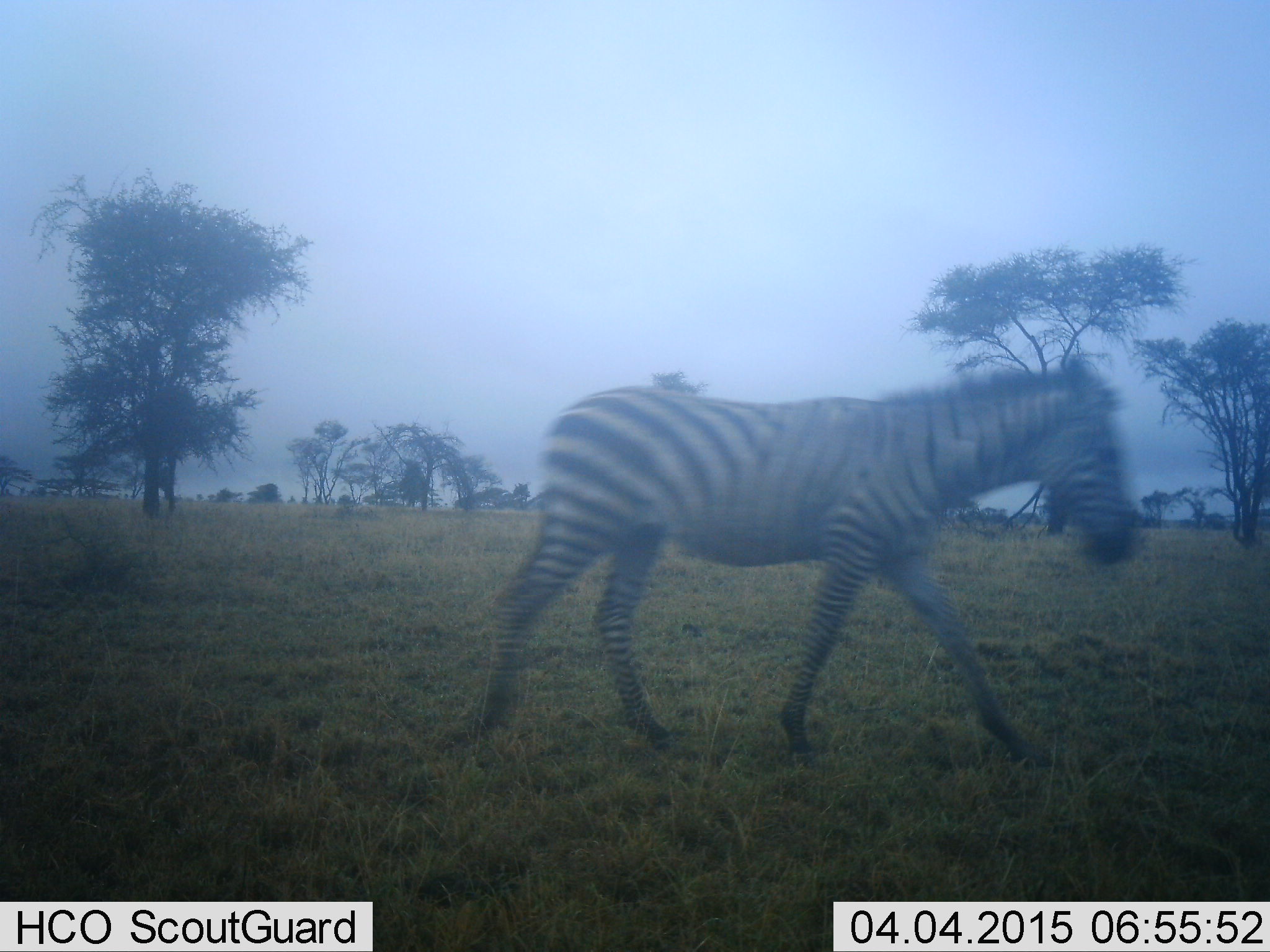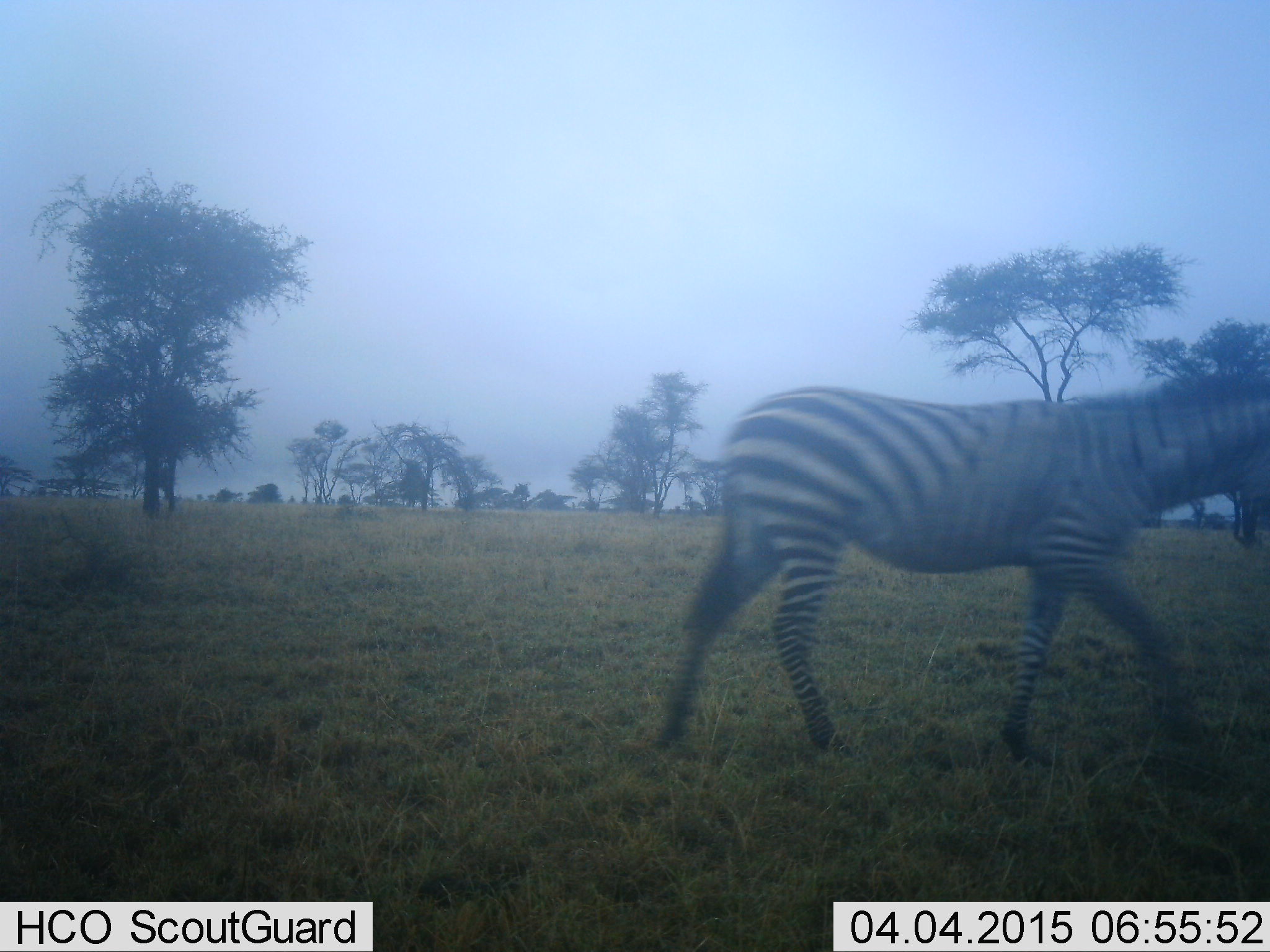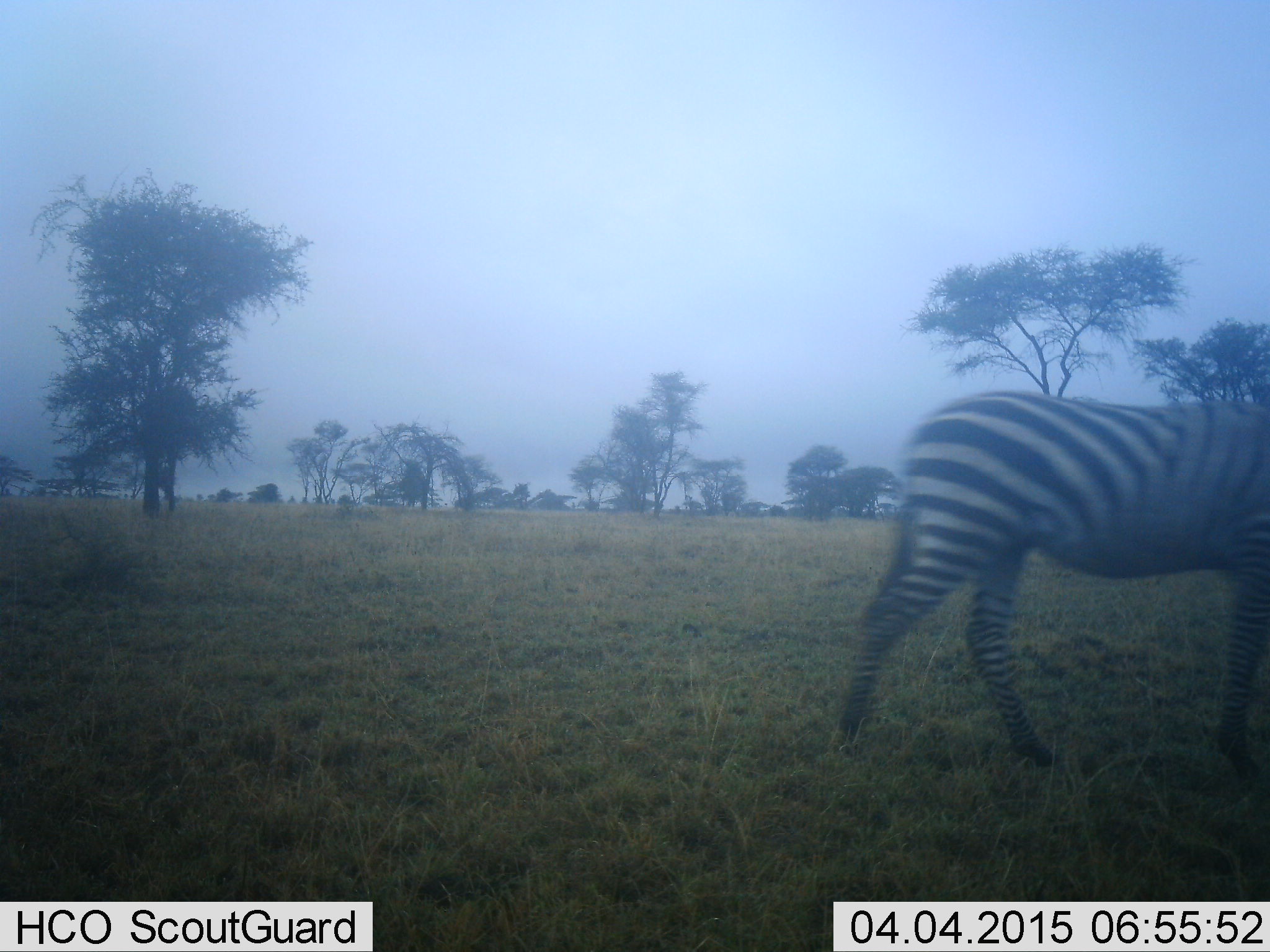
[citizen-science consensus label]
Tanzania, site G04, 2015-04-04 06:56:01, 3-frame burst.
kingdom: Animalia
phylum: Chordata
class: Mammalia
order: Perissodactyla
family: Equidae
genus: Equus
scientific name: Equus quagga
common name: plains zebra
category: zebra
Zebra (plains zebra) (Equus quagga), count 1. Behavior (volunteer vote fractions): standing 0%, resting 0%, moving 100%, interacting 0%. Young present (vote fraction): 0%. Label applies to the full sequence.